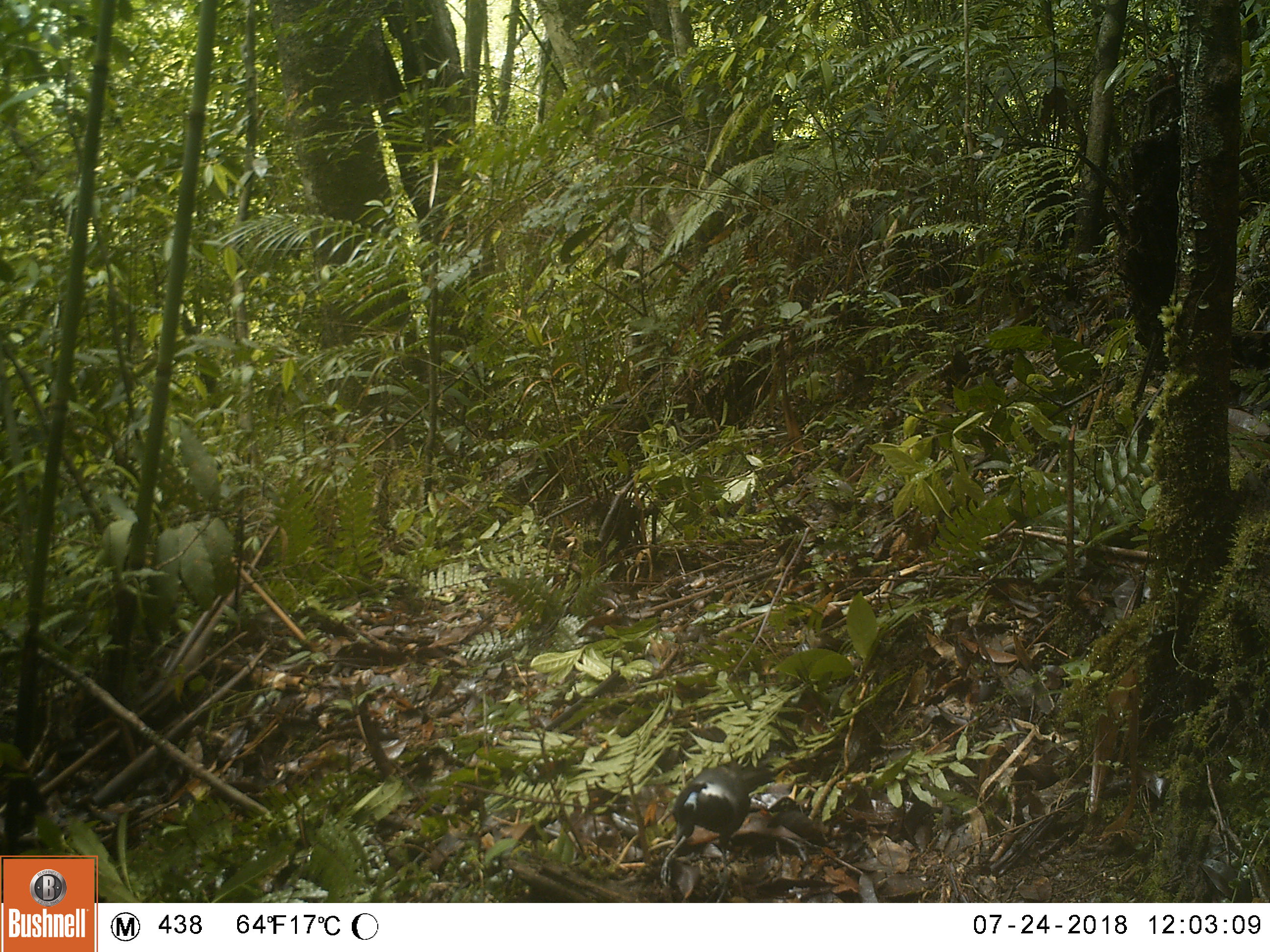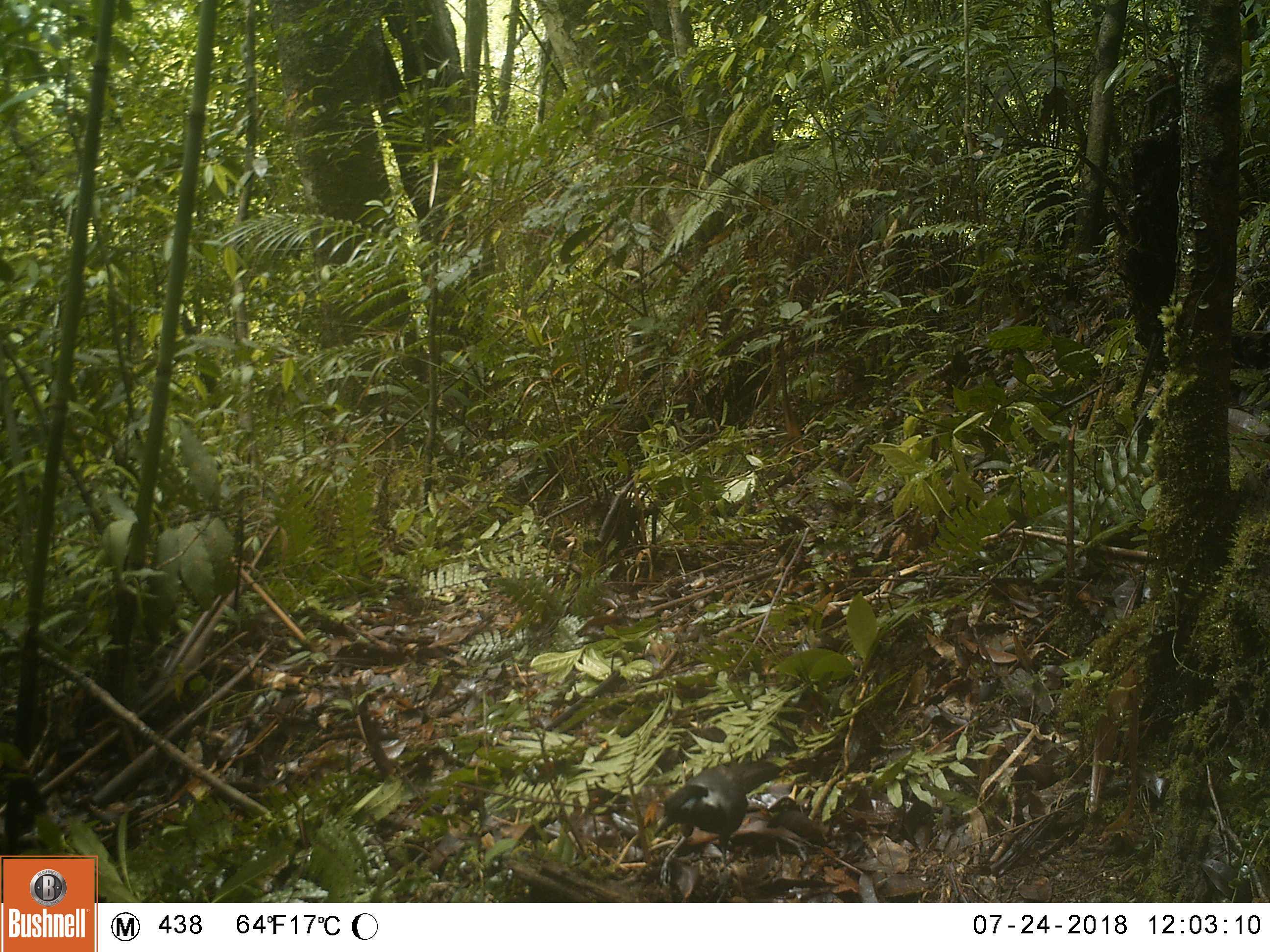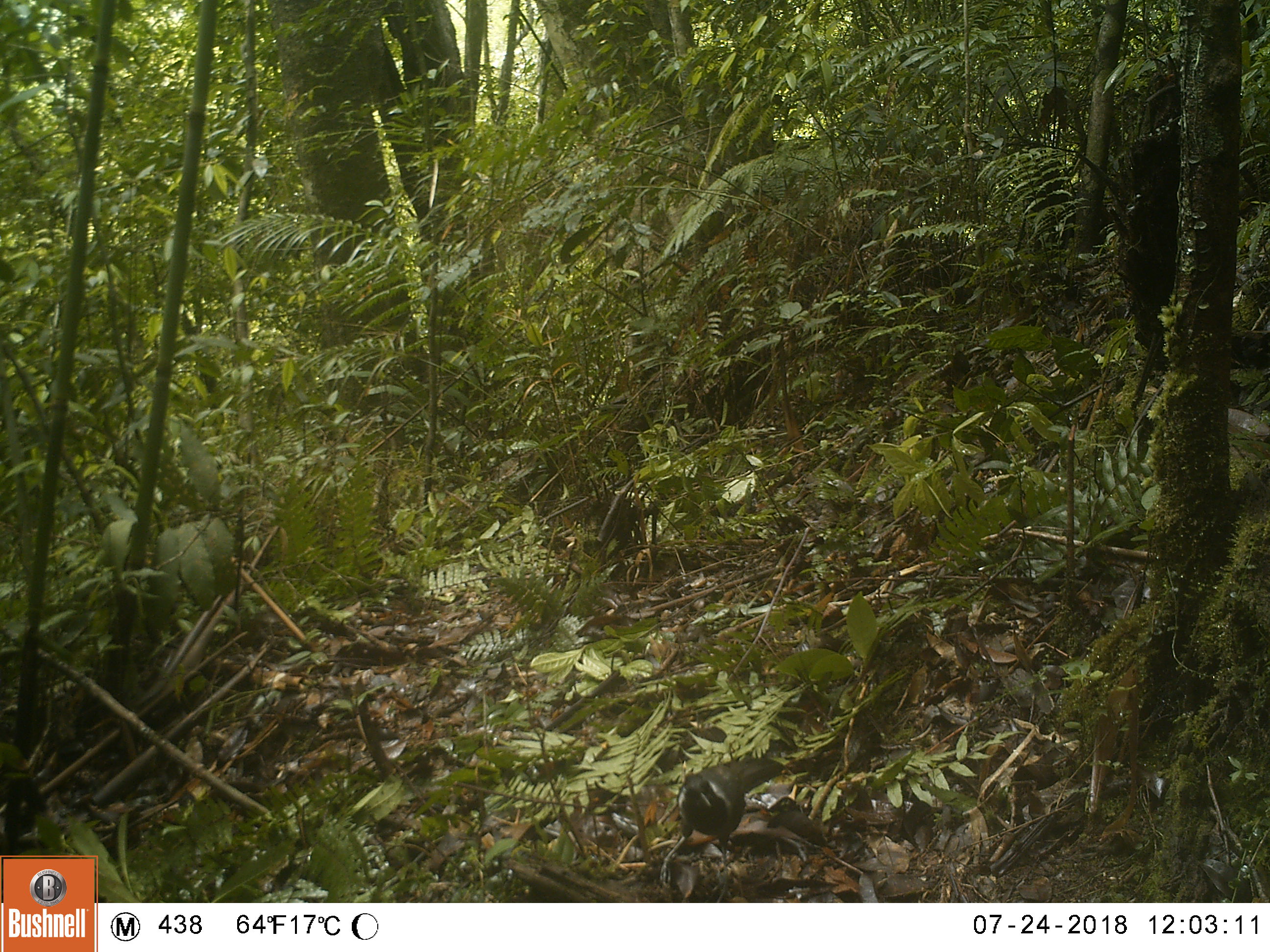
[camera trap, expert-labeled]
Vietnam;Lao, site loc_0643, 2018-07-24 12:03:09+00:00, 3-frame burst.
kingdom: Animalia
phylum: Chordata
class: Aves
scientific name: Aves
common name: bird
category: unidentified bird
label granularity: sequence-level